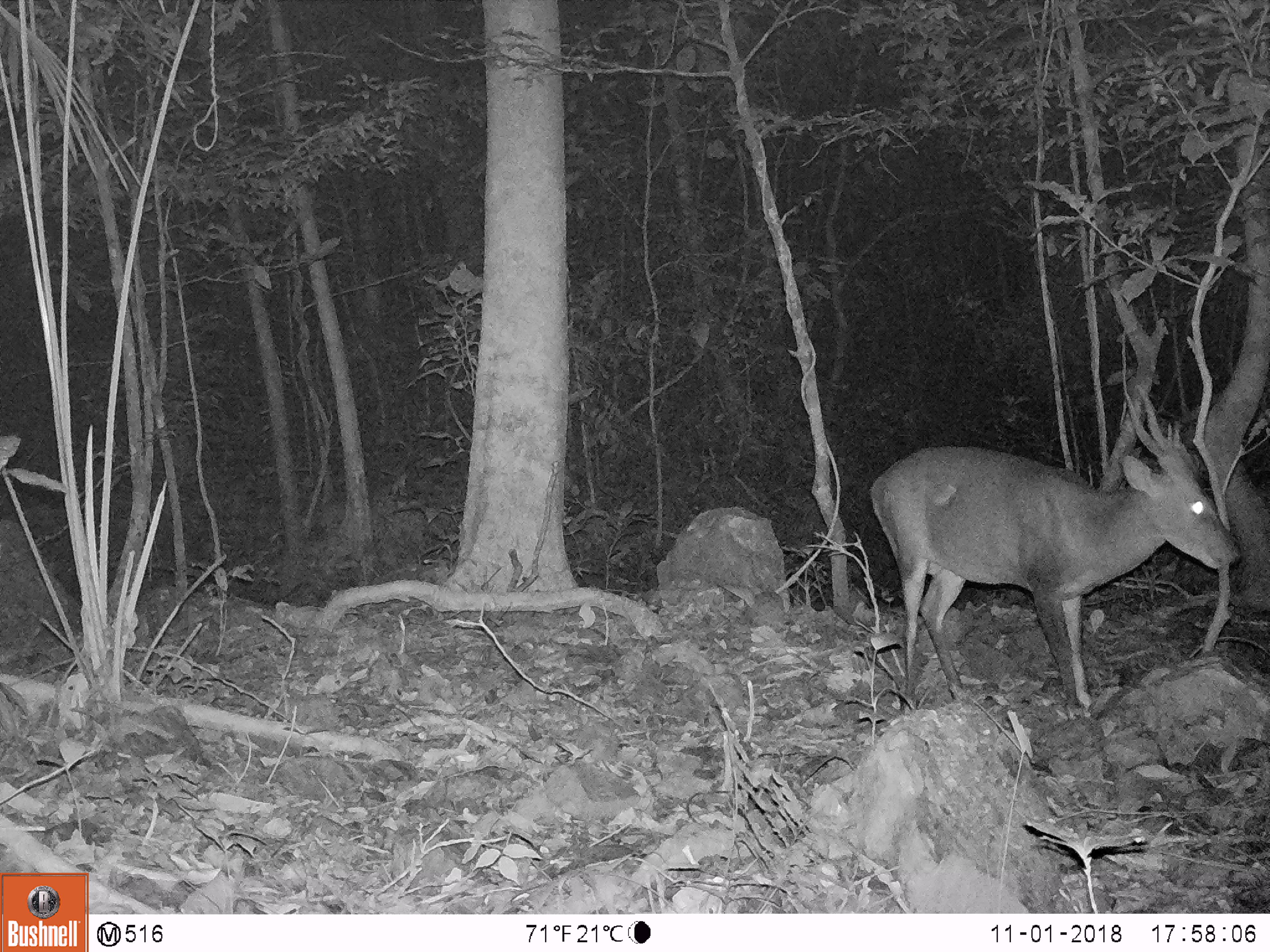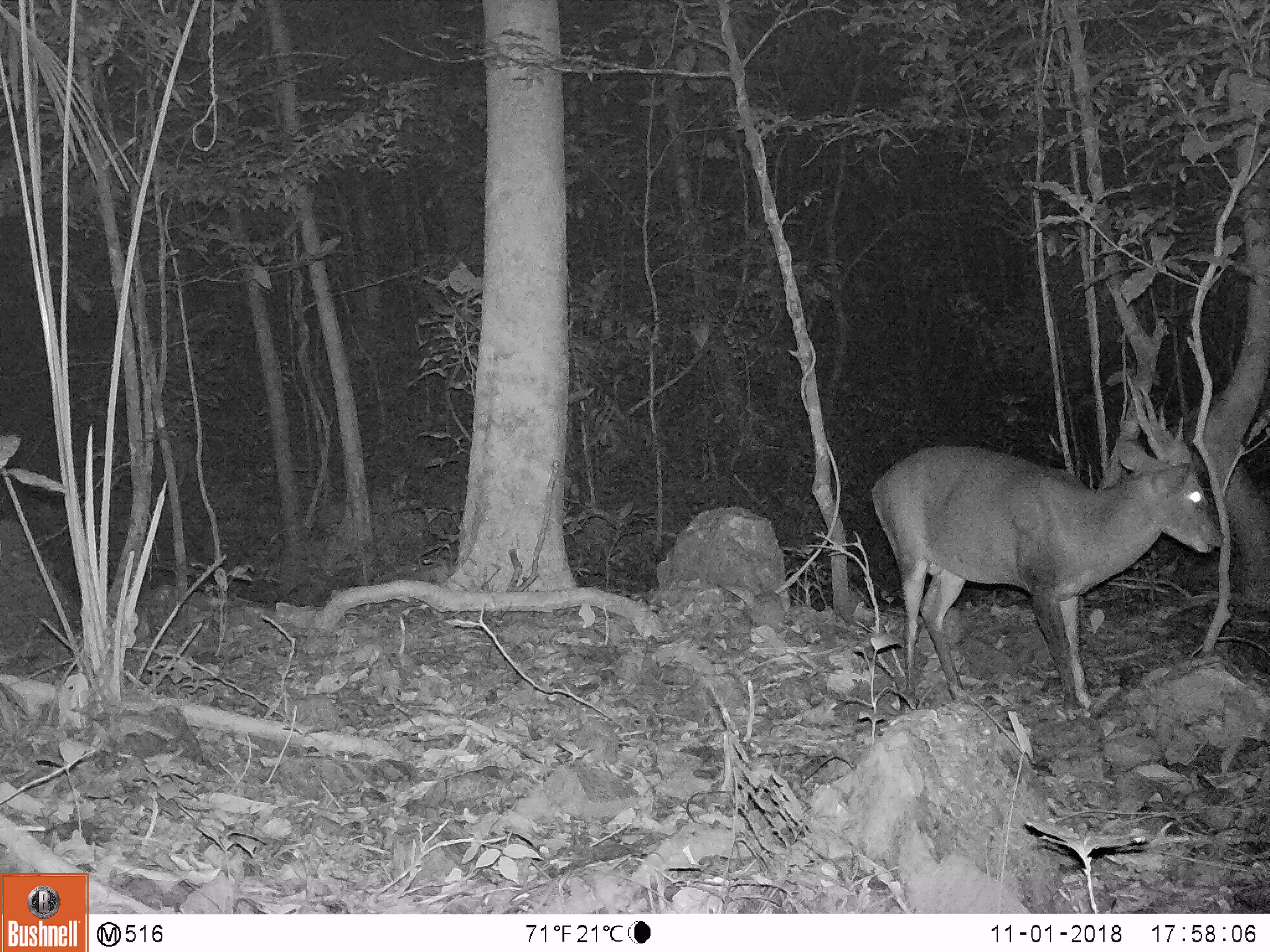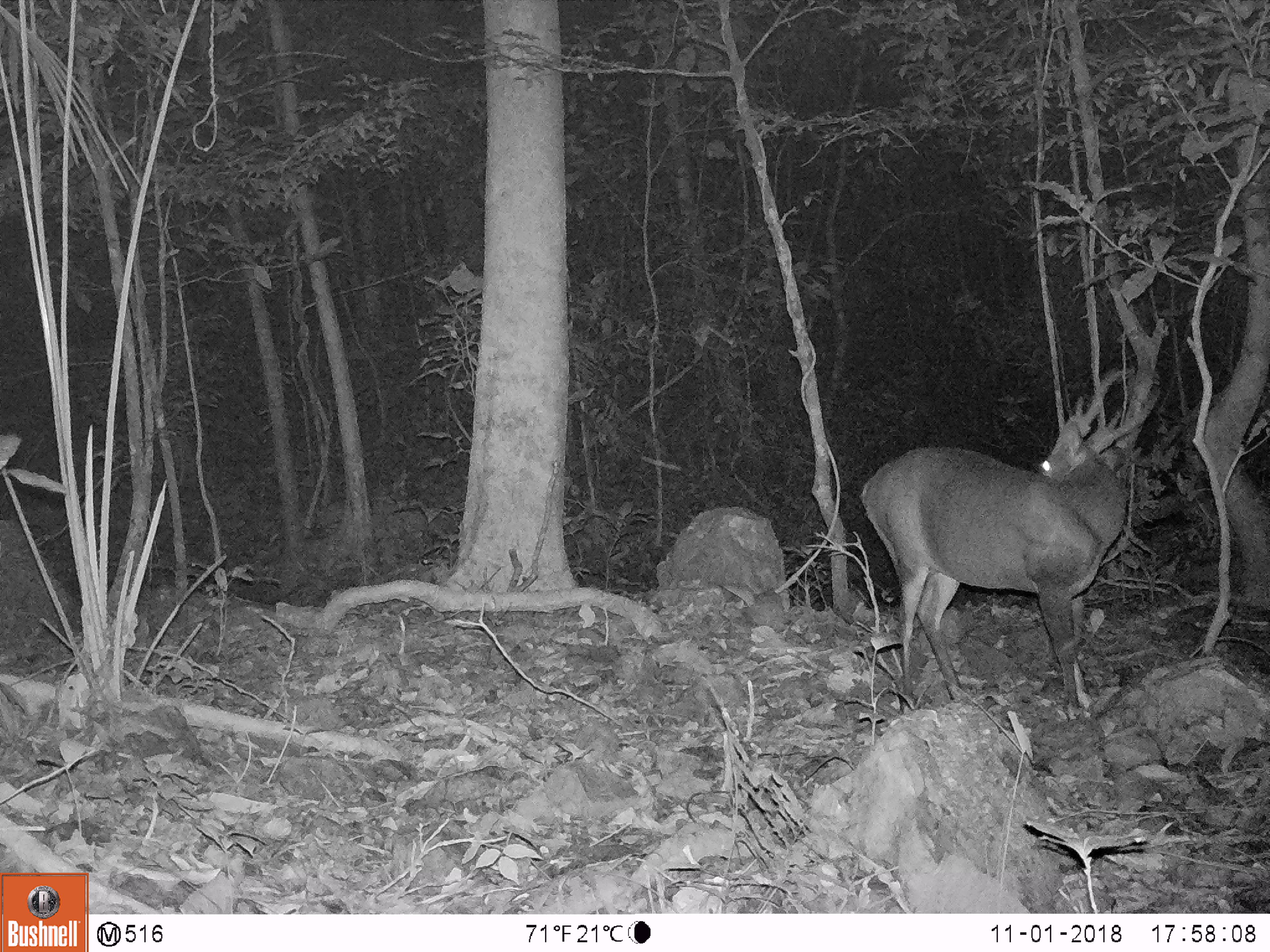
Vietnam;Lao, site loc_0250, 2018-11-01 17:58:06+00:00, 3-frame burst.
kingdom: Animalia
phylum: Chordata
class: Mammalia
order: Artiodactyla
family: Cervidae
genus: Muntiacus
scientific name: Muntiacus vuquangensis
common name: large-antlered muntjac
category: large antlered muntjac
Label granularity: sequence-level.